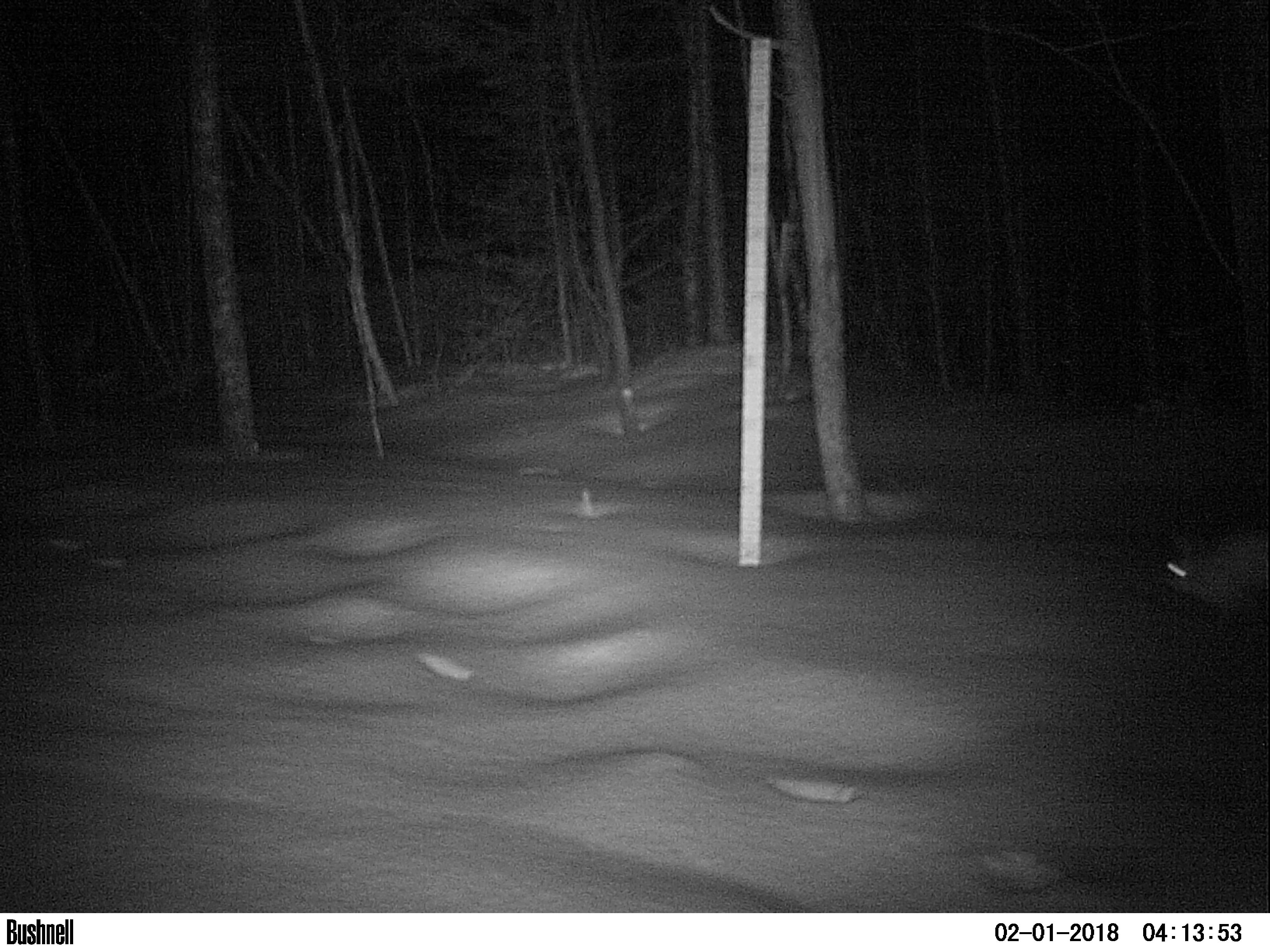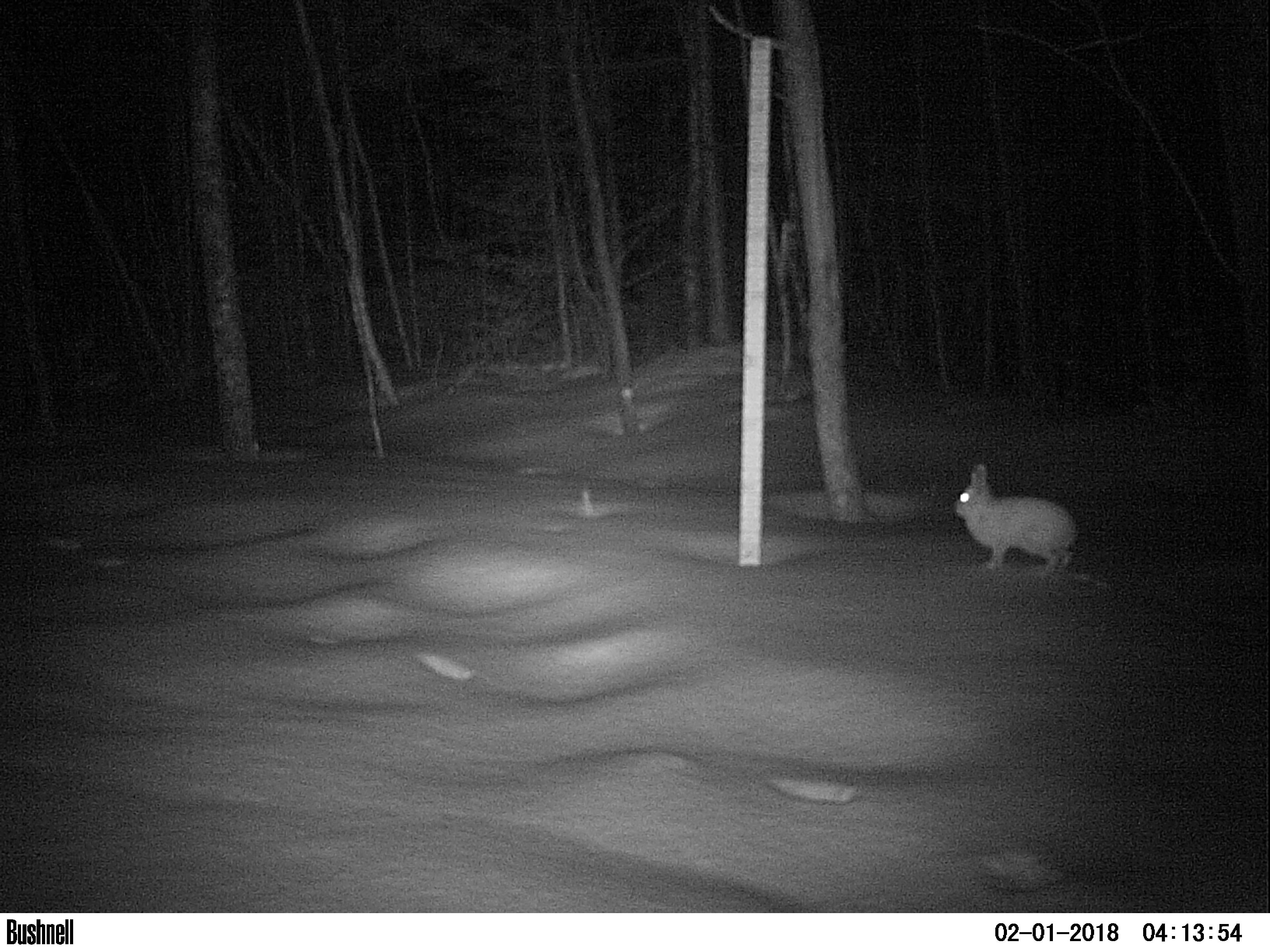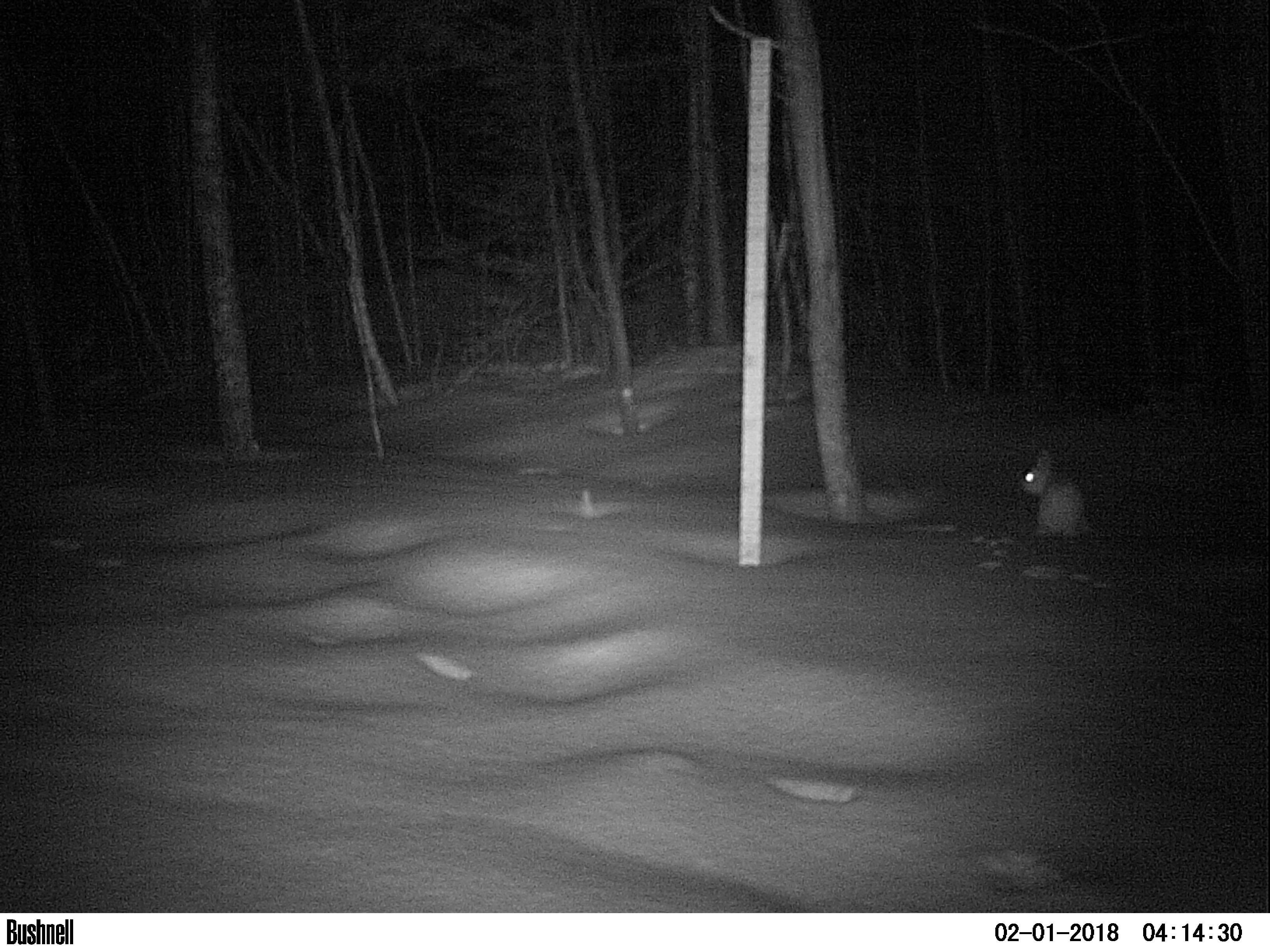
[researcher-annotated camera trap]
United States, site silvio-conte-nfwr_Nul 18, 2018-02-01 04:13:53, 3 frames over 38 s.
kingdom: Animalia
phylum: Chordata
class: Mammalia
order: Lagomorpha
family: Leporidae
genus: Lepus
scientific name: Lepus americanus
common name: snowshoe hare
Snowshoe hare (Lepus americanus).